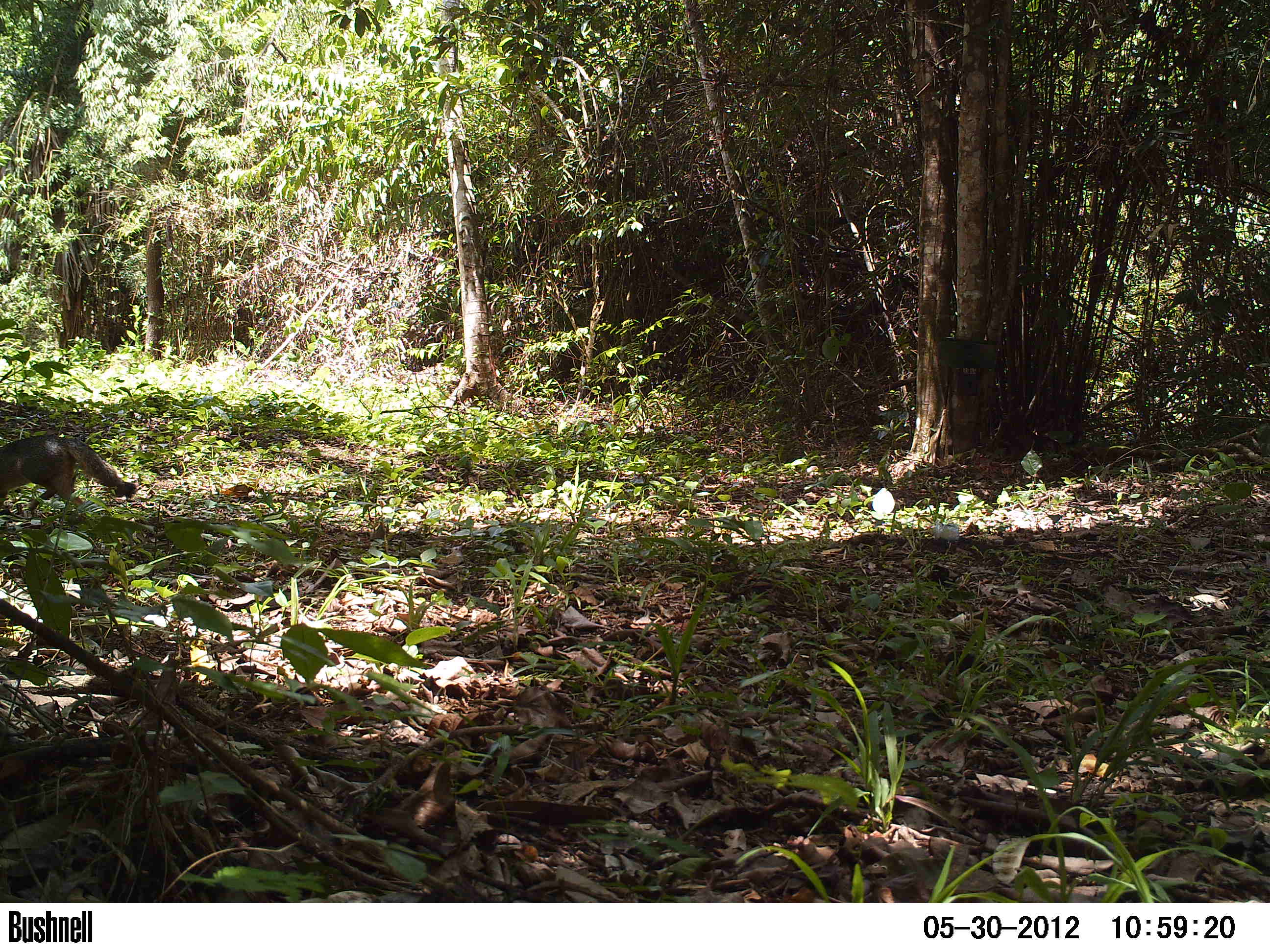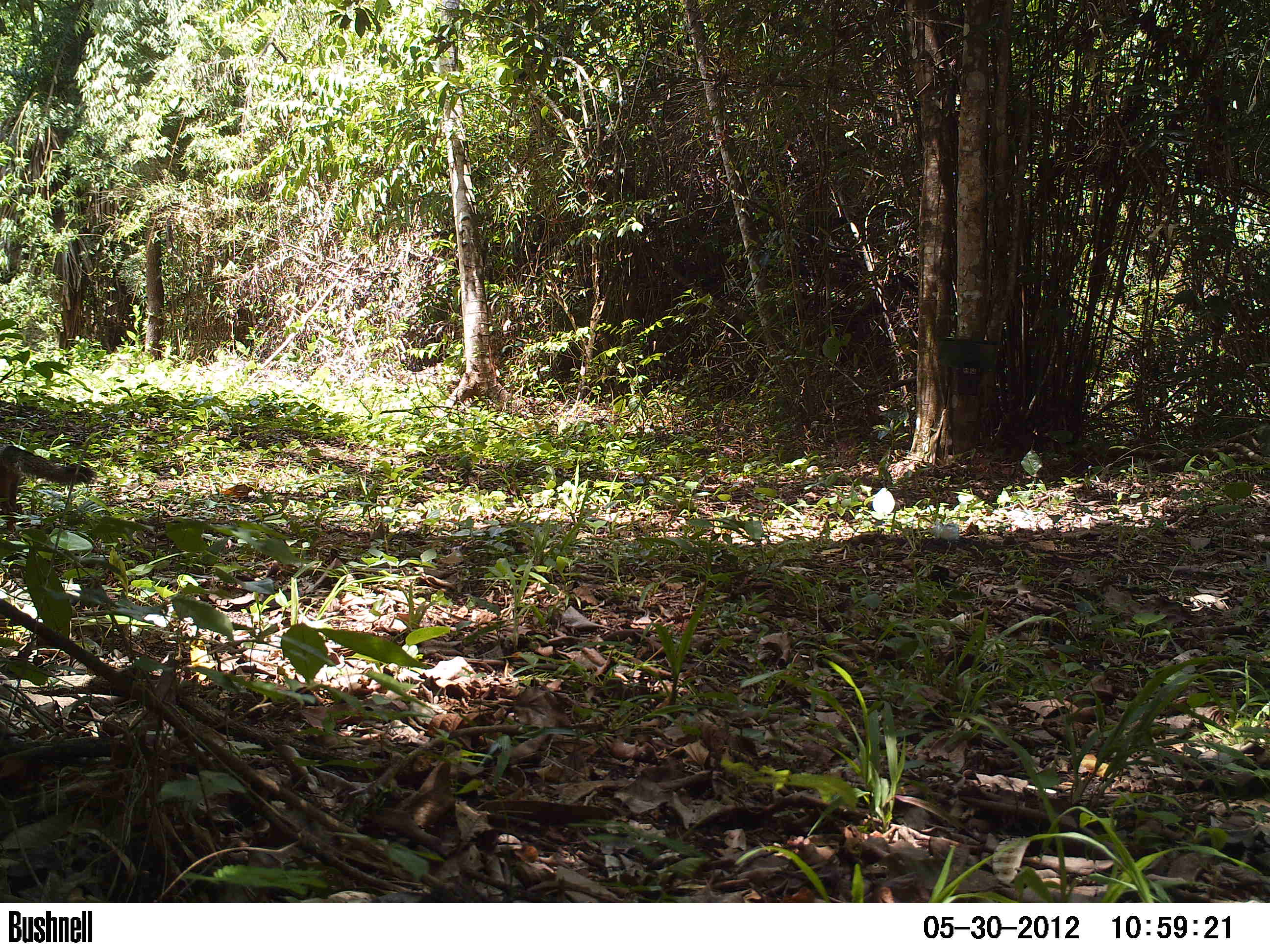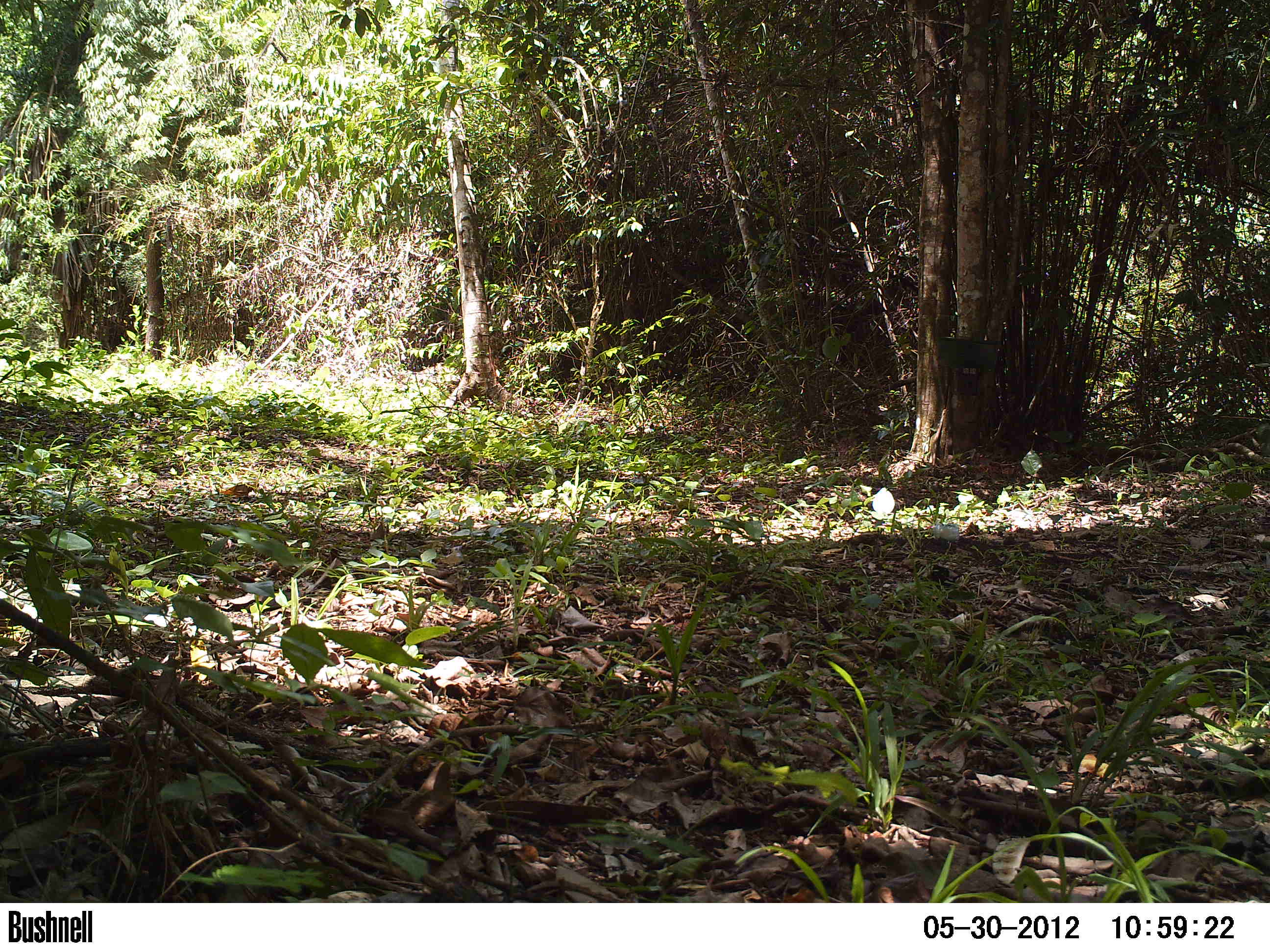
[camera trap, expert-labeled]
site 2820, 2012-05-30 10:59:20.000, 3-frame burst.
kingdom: Animalia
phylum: Chordata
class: Mammalia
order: Carnivora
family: Canidae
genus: Urocyon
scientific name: Urocyon cinereoargenteus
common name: gray fox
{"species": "Urocyon cinereoargenteus (gray fox)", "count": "1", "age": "adult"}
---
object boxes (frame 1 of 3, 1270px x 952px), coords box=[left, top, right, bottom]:
urocyon cinereoargenteus: box=[0, 434, 138, 521]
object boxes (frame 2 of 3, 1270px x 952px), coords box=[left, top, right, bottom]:
urocyon cinereoargenteus: box=[0, 439, 98, 534]